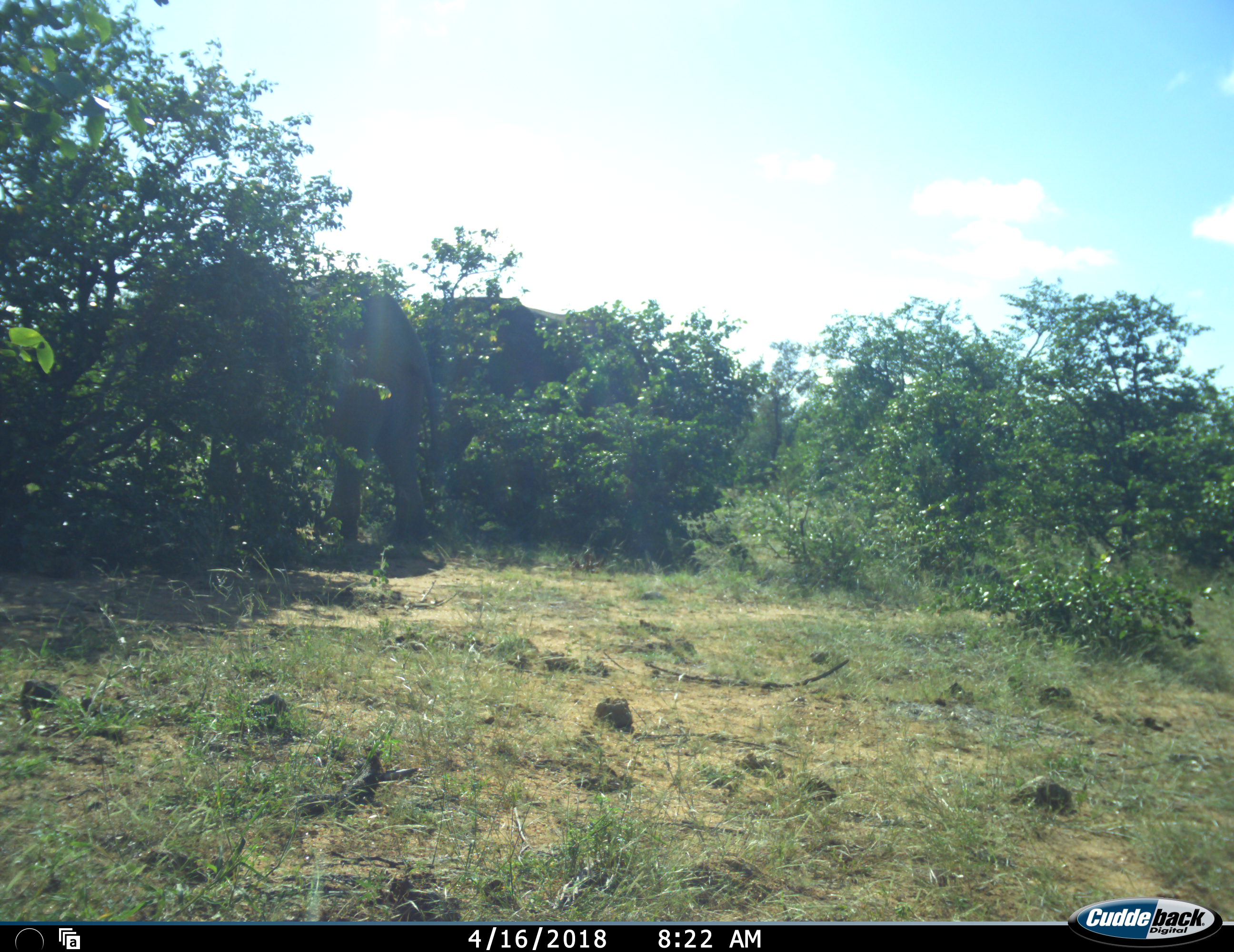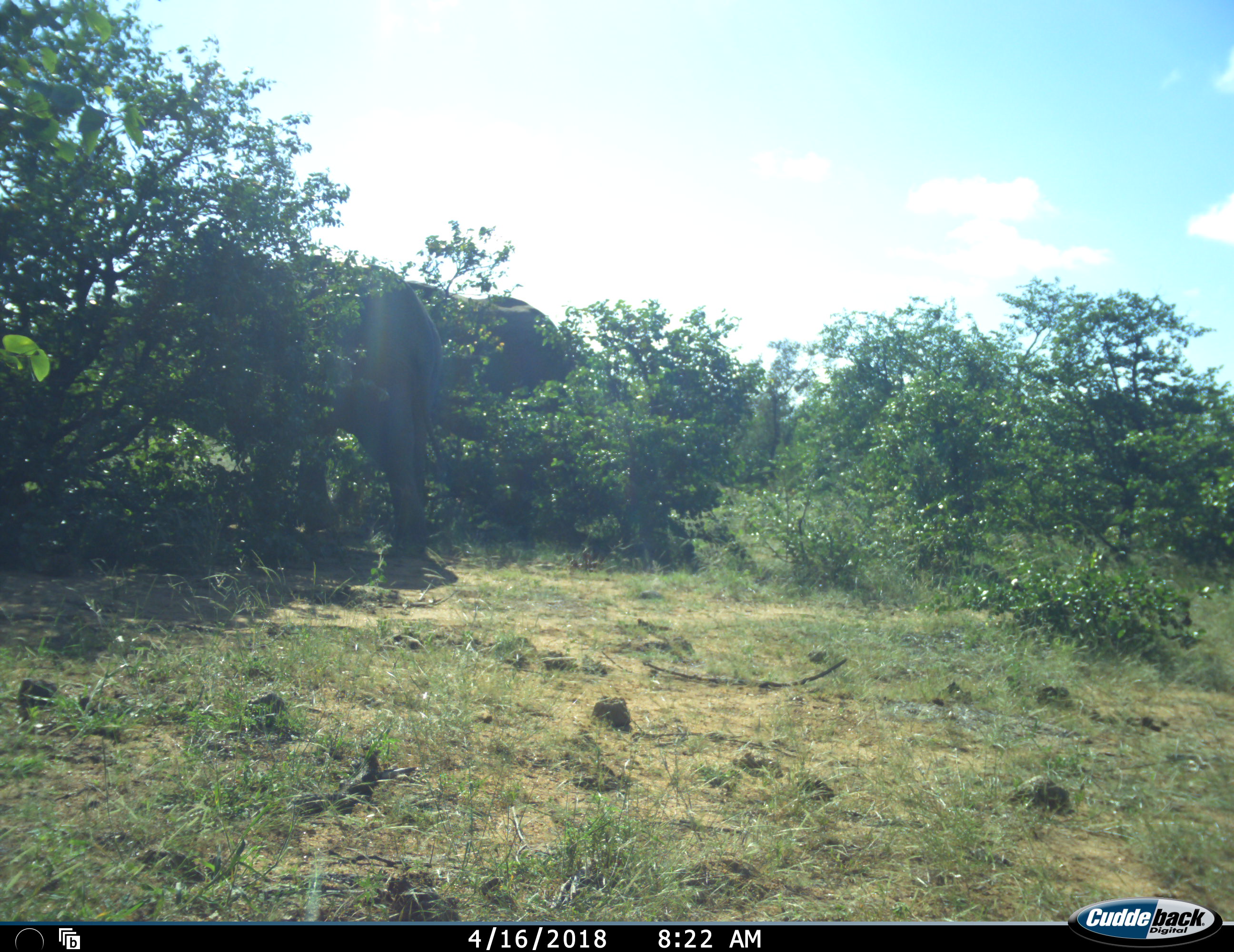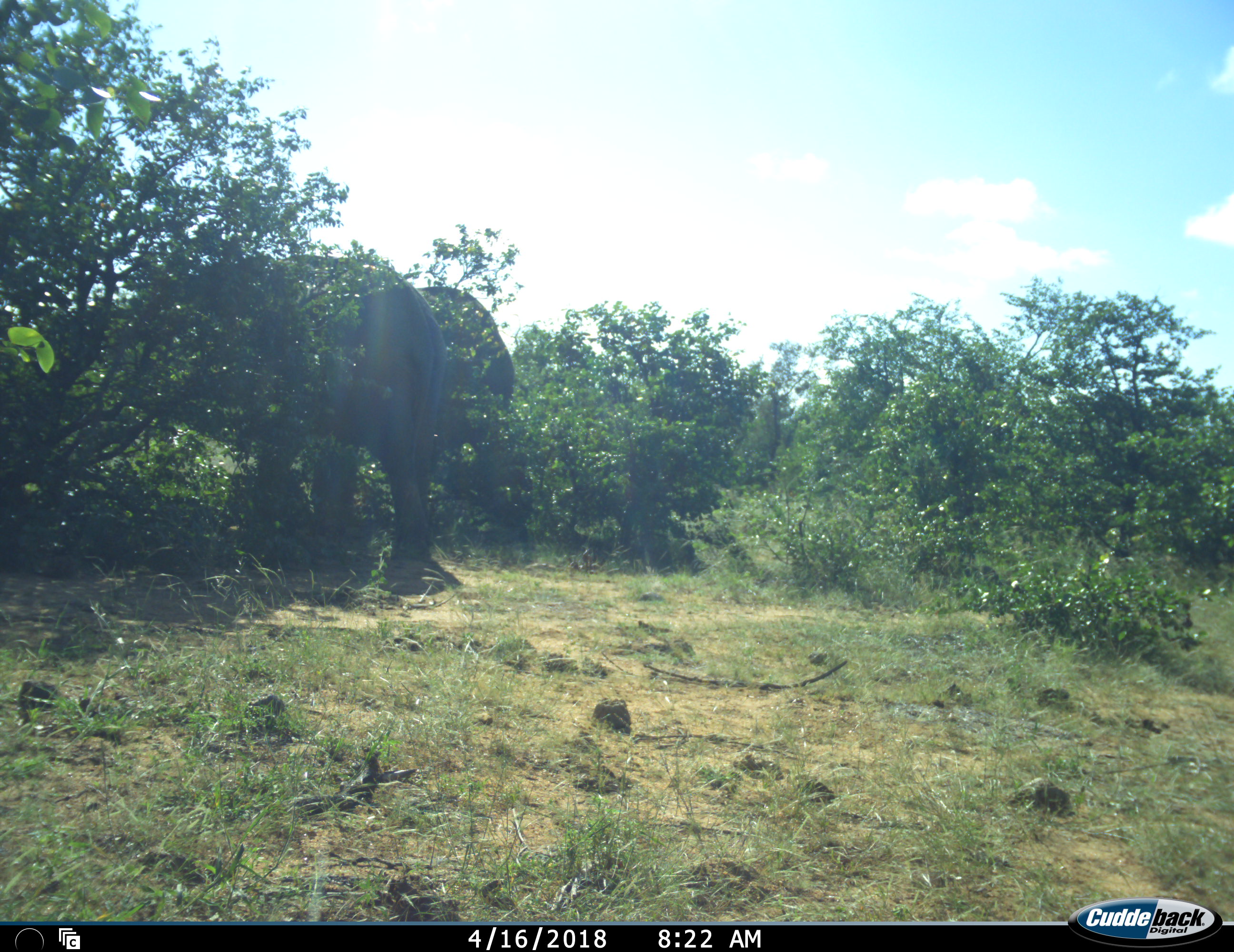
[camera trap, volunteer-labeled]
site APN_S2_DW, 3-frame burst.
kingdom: Animalia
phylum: Chordata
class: Mammalia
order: Proboscidea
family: Elephantidae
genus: Loxodonta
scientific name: Loxodonta africana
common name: african bush elephant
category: elephant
Elephant (african bush elephant) (Loxodonta africana), count 2. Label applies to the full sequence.